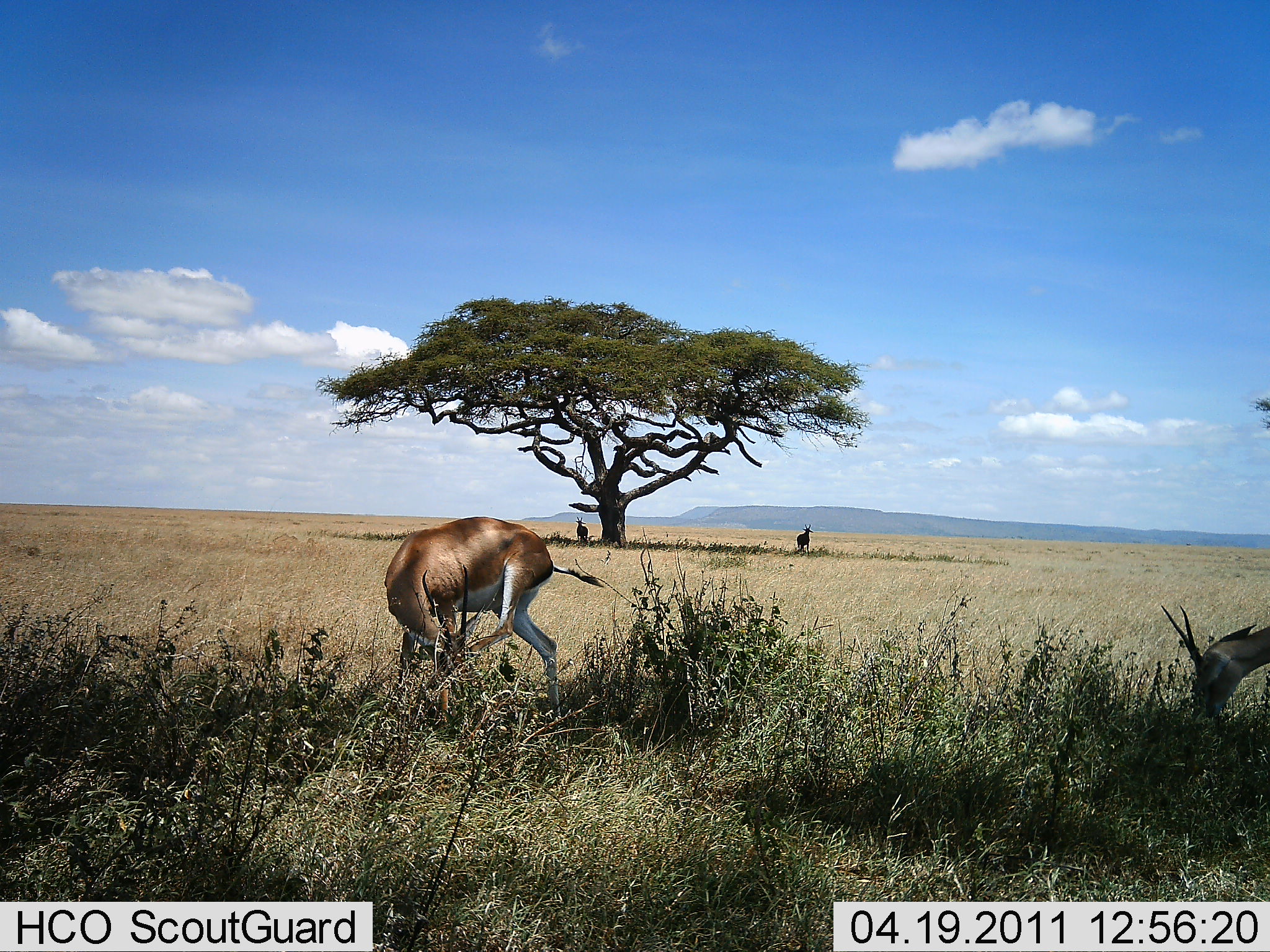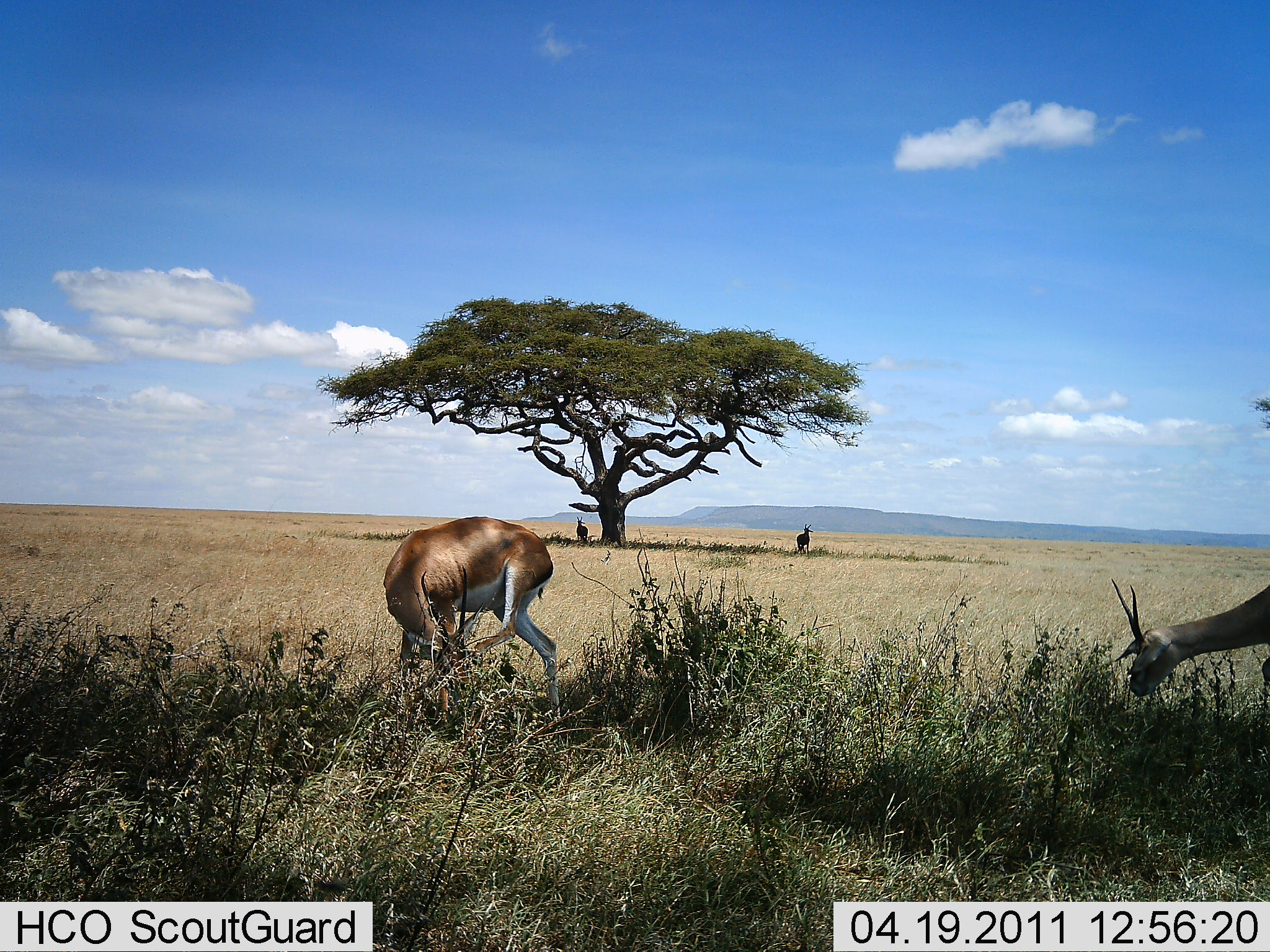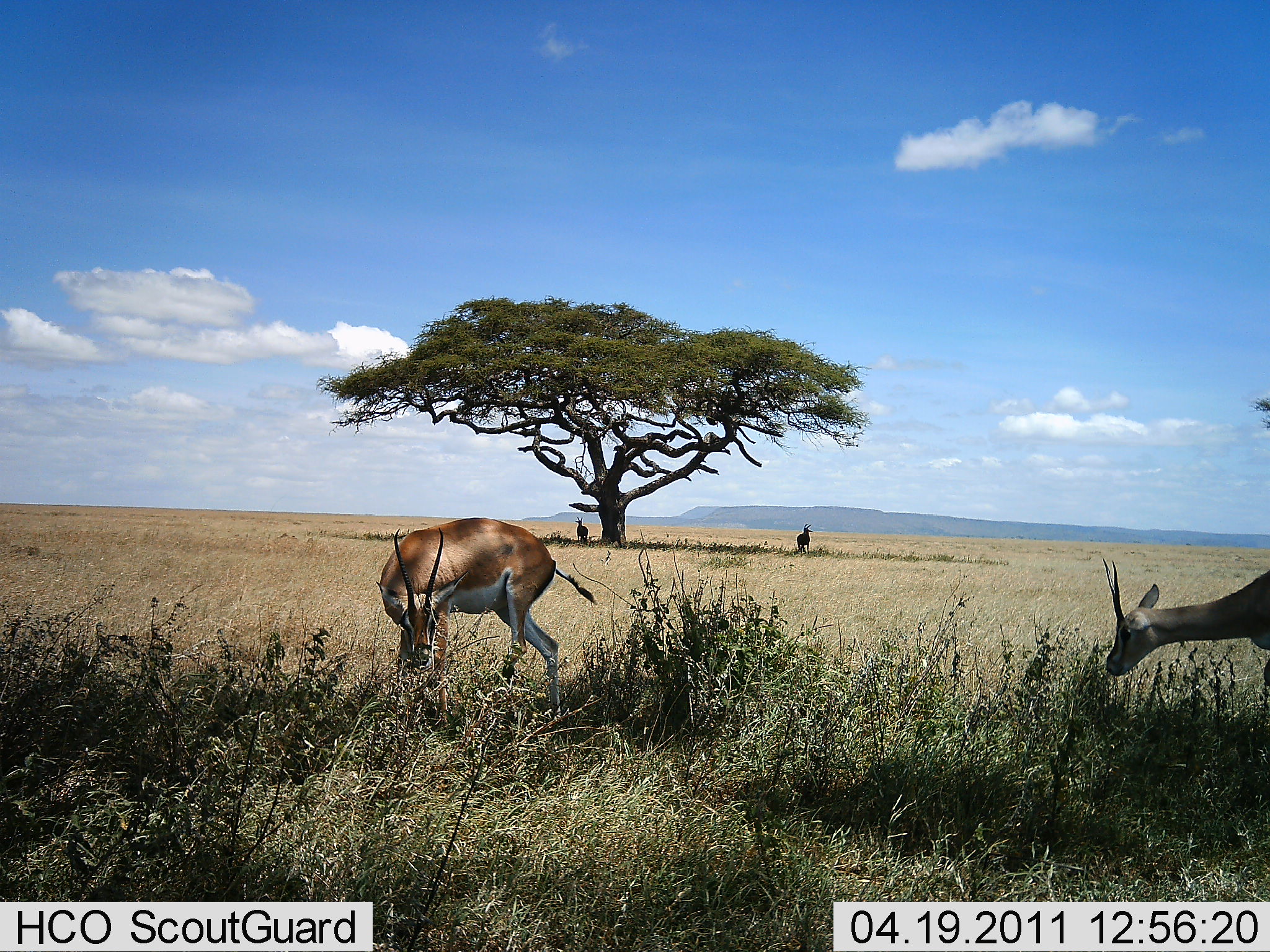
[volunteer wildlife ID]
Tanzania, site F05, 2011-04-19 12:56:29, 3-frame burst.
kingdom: Animalia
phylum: Chordata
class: Mammalia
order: Artiodactyla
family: Bovidae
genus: Nanger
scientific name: Nanger granti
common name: grant's gazelle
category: gazellegrants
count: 2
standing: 64%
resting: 7%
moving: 7%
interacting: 0%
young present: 0%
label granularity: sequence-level